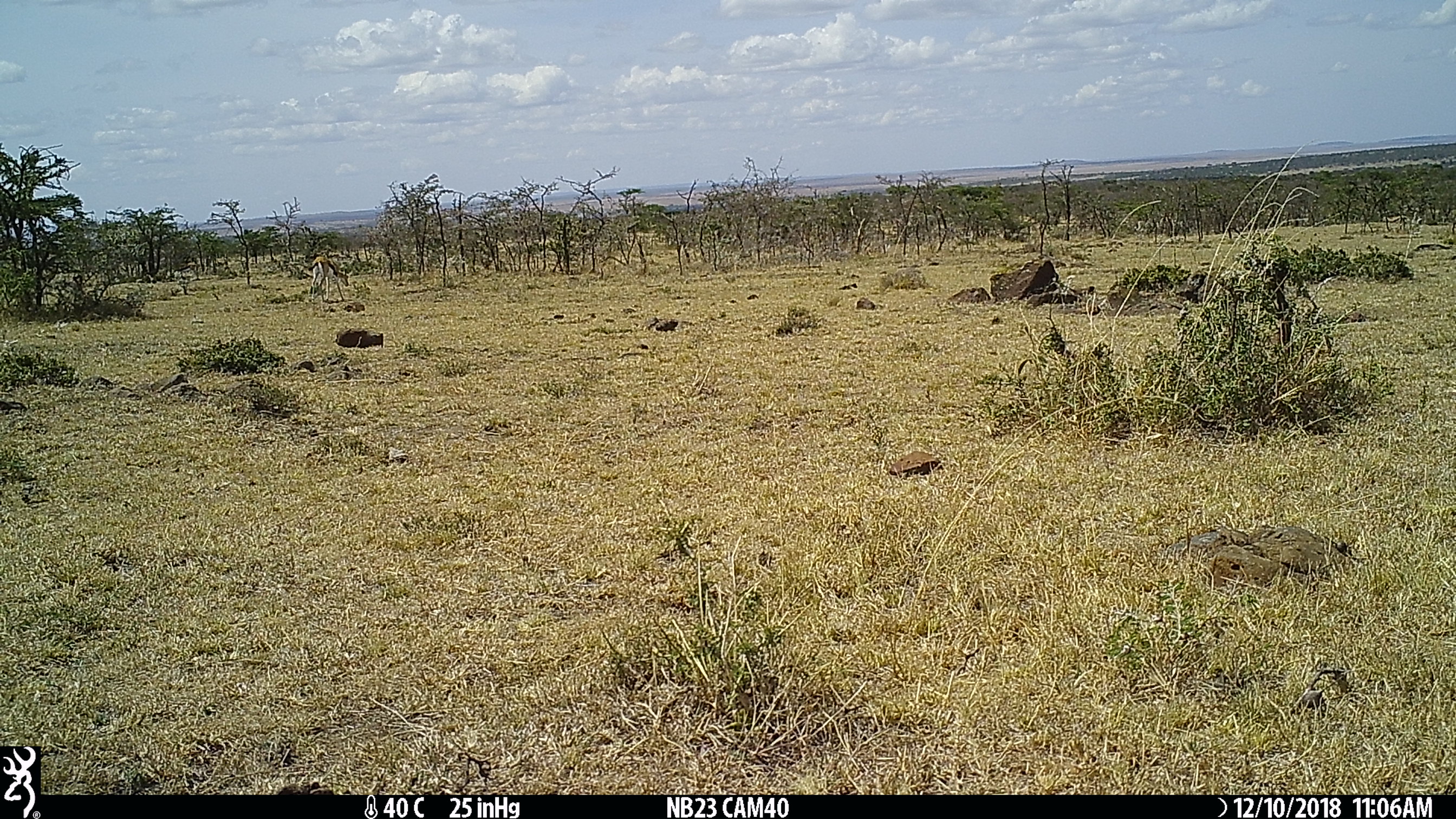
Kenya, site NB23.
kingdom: Animalia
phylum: Chordata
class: Mammalia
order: Artiodactyla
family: Bovidae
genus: Eudorcas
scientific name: Eudorcas thomsonii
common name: thomon's gazelle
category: gazelle thomsons